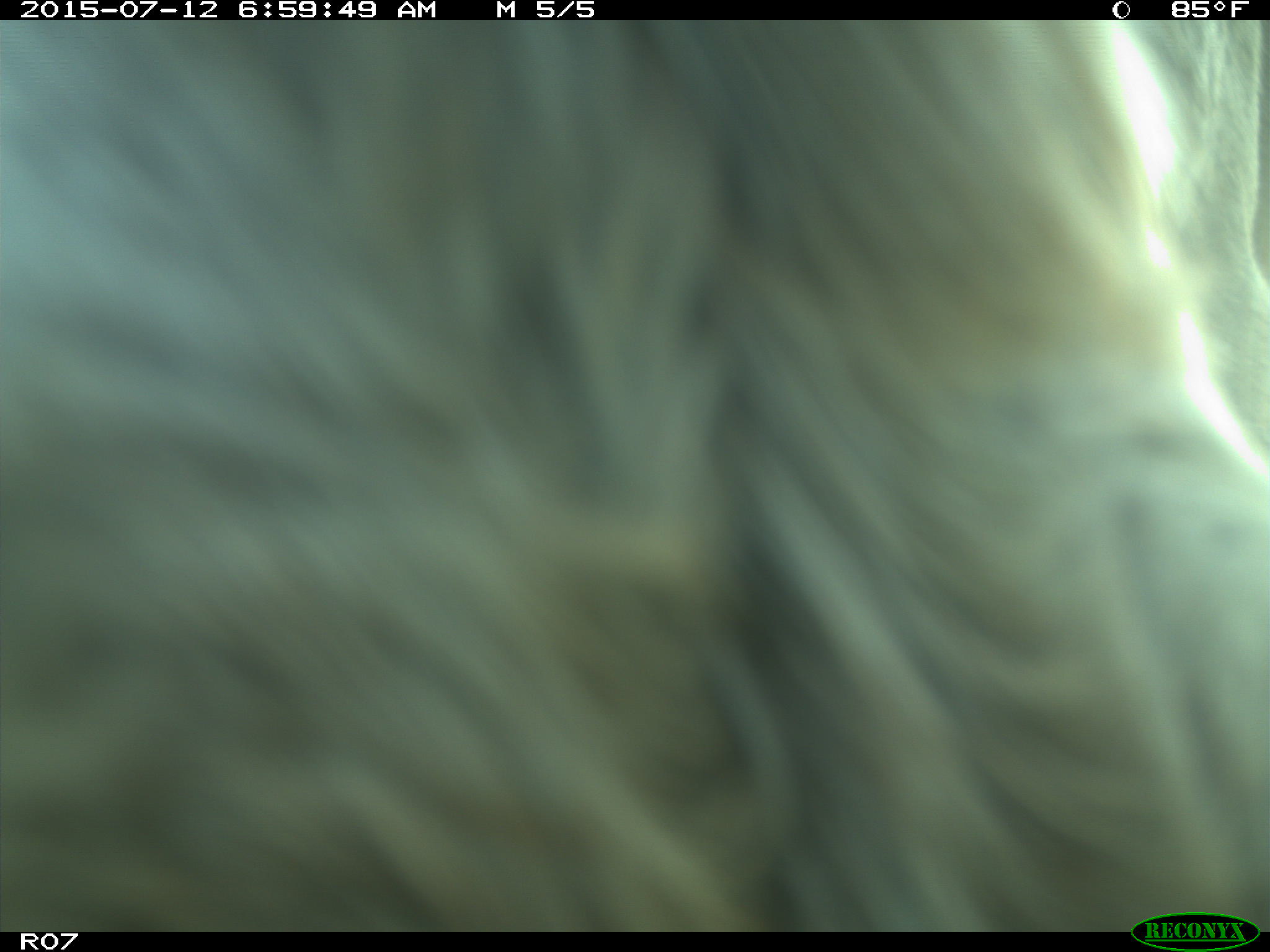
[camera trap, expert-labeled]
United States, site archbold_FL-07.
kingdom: Animalia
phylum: Chordata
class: Mammalia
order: Artiodactyla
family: Bovidae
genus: Bos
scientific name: Bos taurus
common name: domestic cow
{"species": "Bos taurus (domestic cow)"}